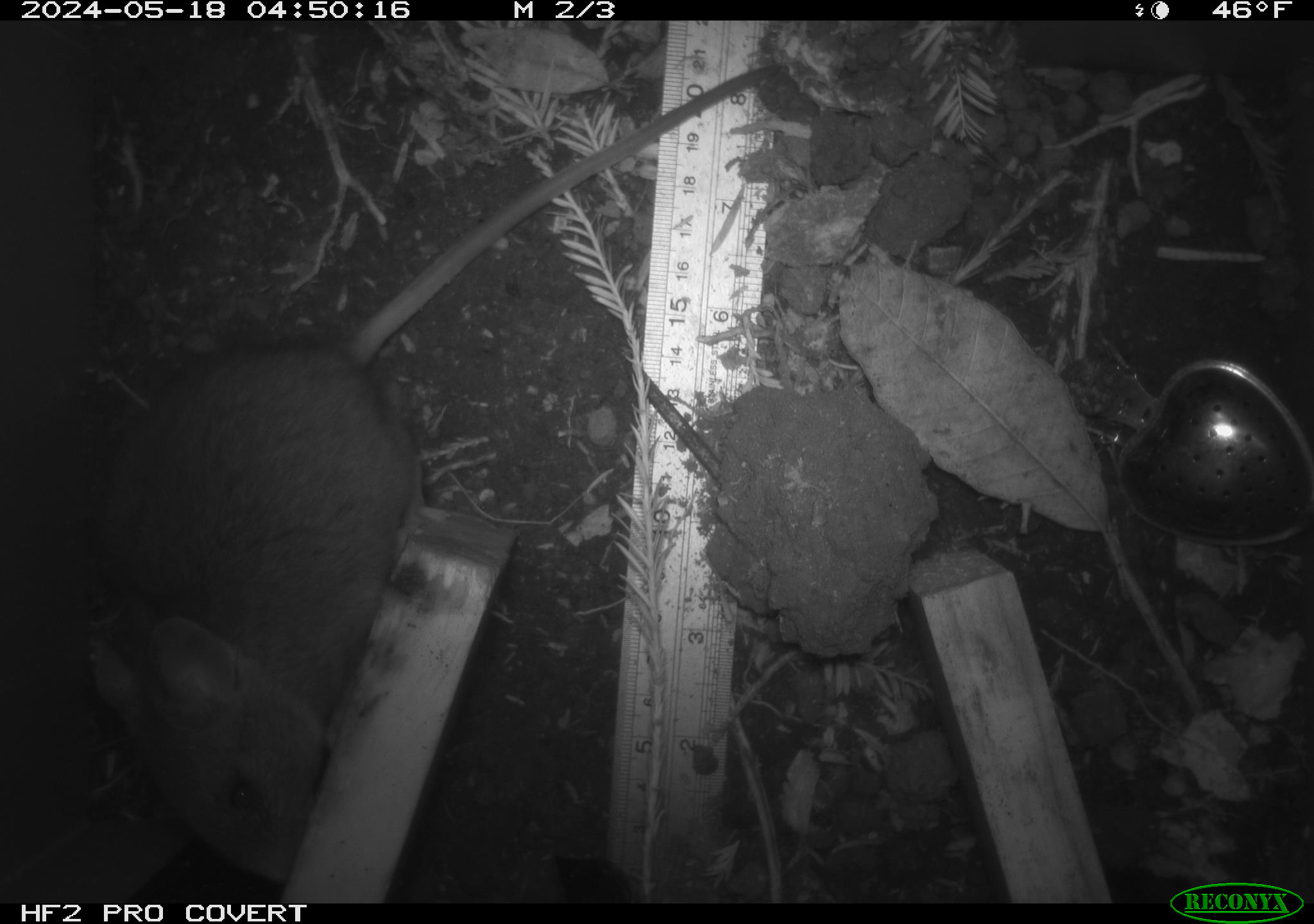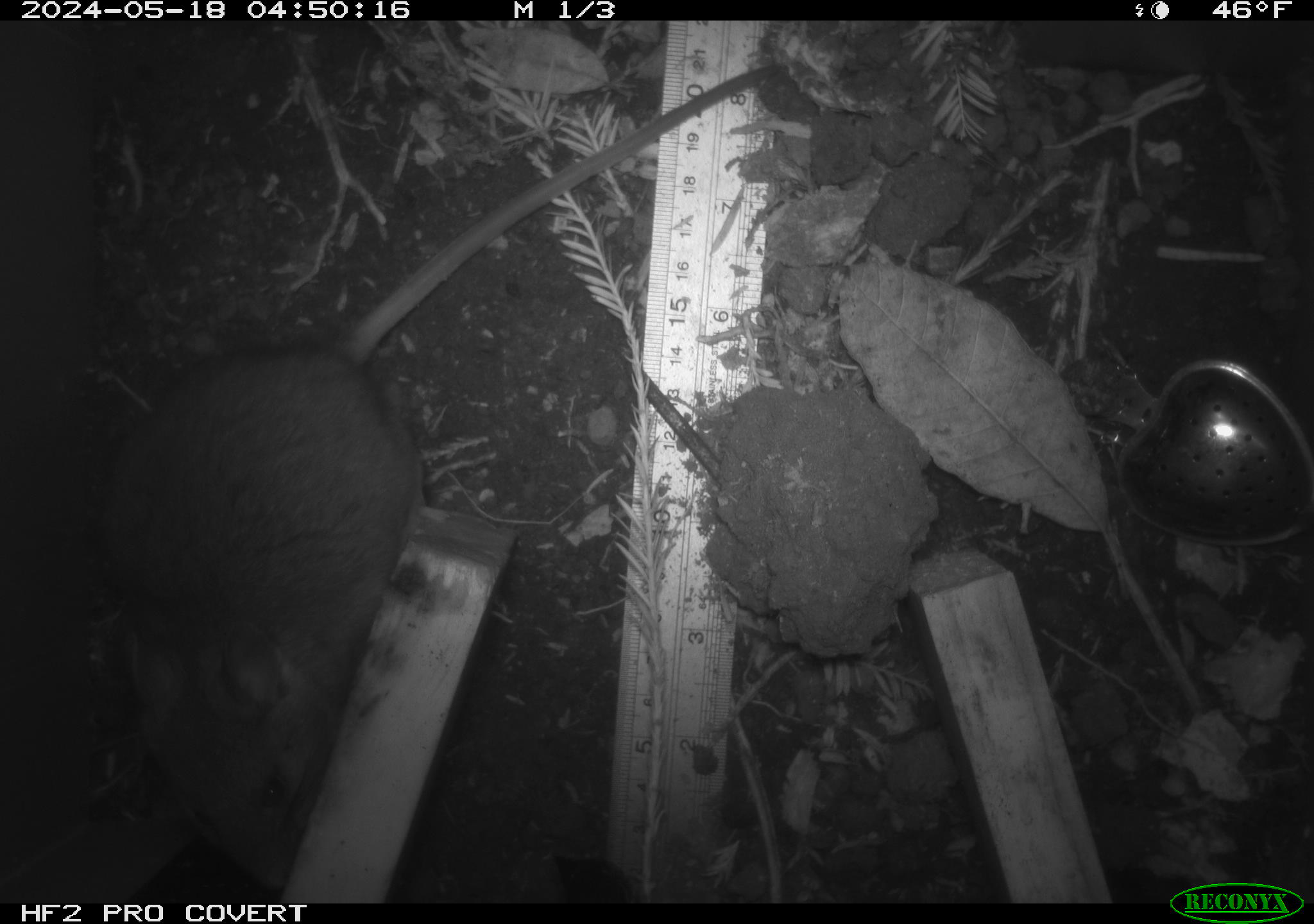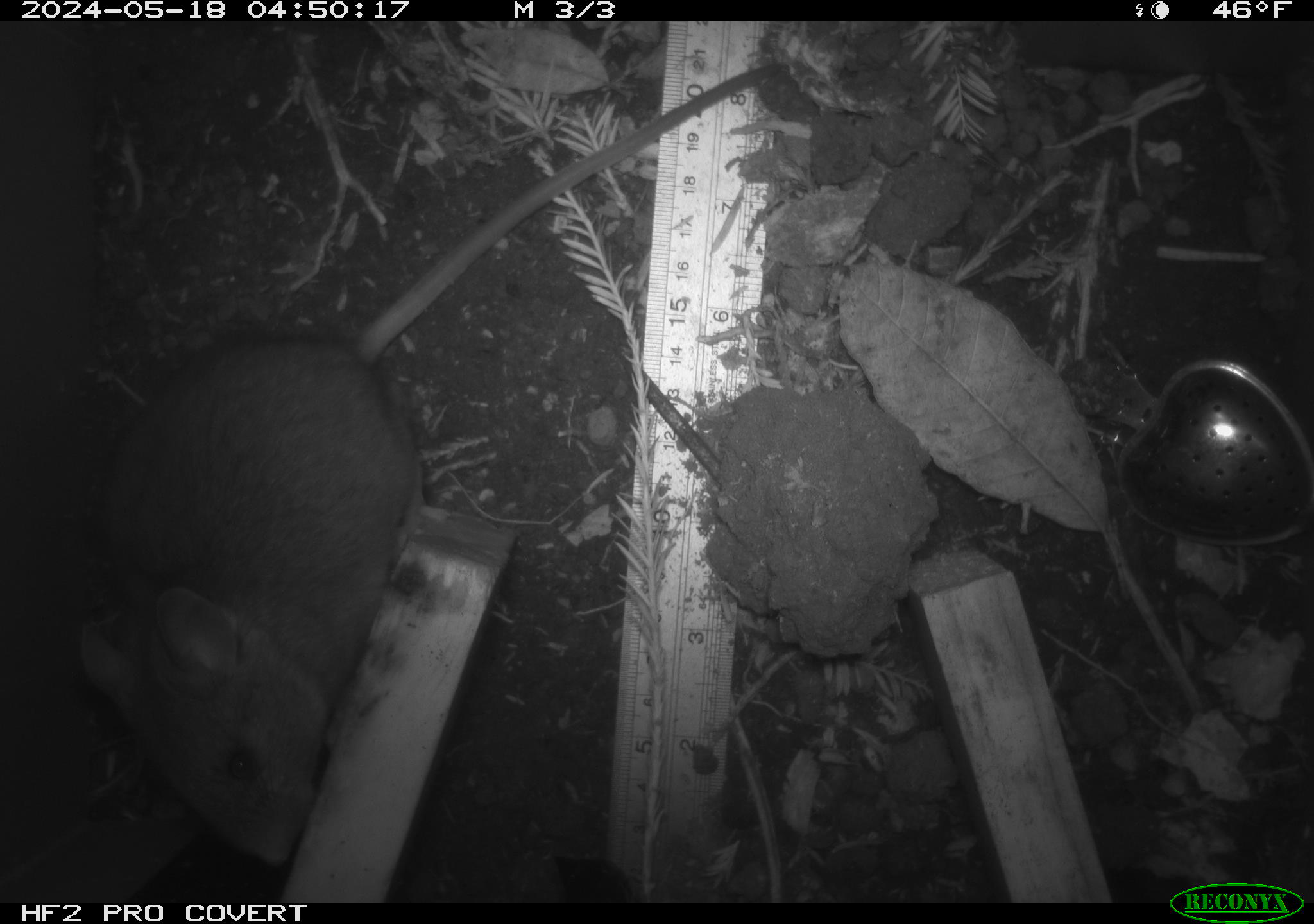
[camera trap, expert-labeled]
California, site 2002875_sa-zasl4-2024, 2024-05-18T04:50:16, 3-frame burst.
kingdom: Animalia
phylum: Chordata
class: Mammalia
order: Rodentia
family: Cricetidae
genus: Neotoma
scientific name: Neotoma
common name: pack rat or woodrat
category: neotoma species